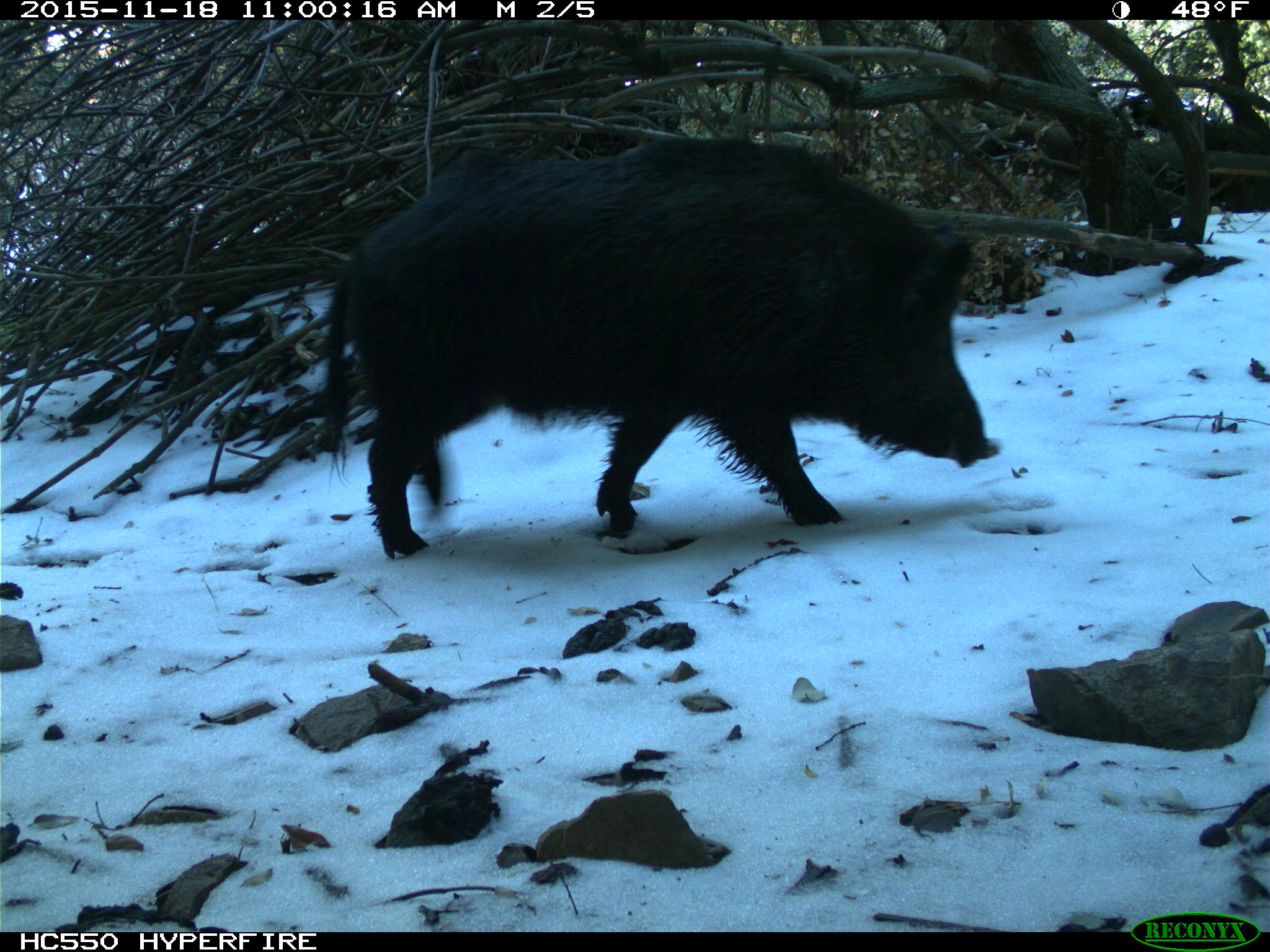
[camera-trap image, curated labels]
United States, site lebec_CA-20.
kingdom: Animalia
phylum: Chordata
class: Mammalia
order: Artiodactyla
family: Suidae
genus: Sus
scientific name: Sus scrofa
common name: wild boar